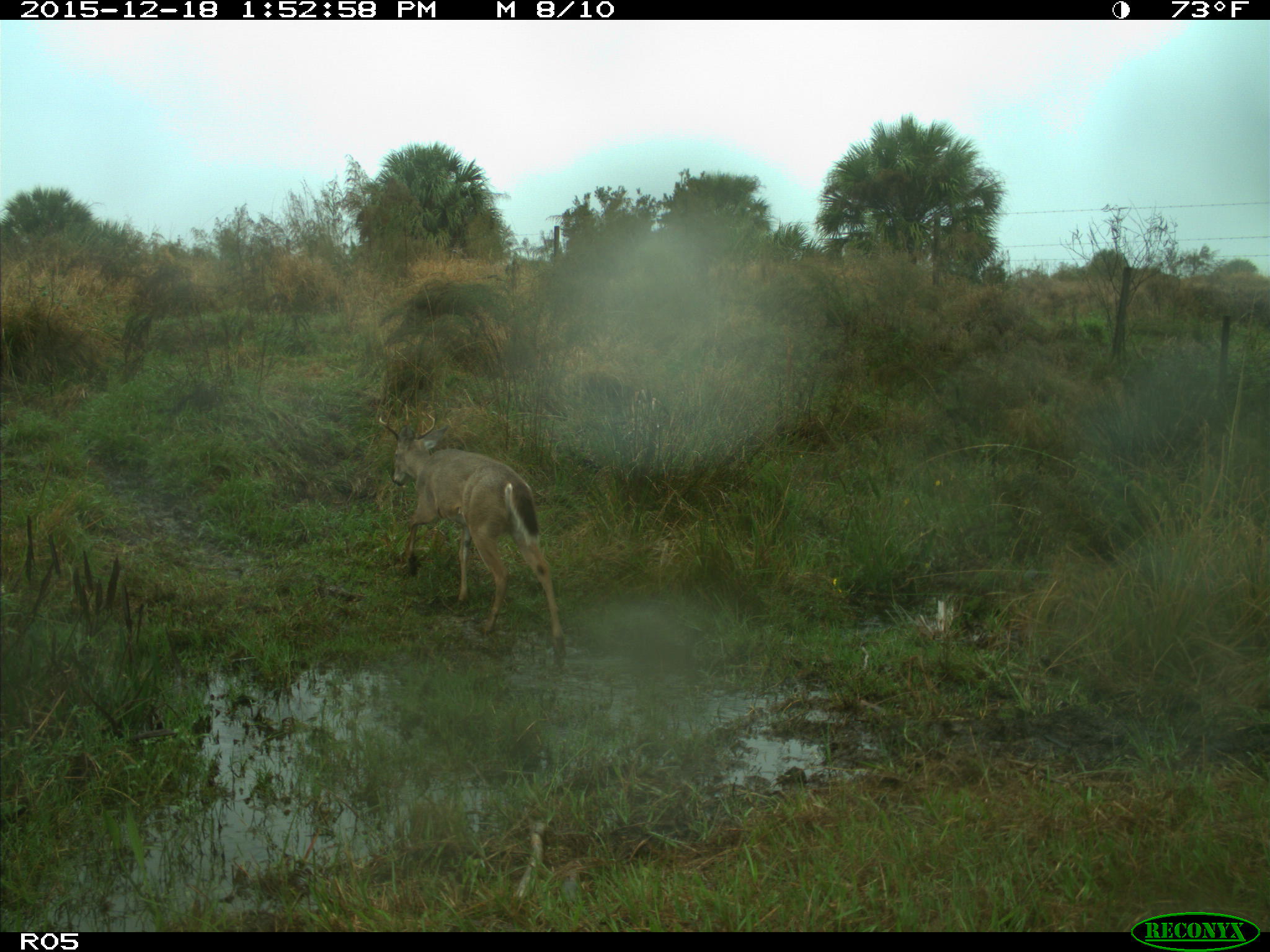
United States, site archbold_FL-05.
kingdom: Animalia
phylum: Chordata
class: Mammalia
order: Artiodactyla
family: Cervidae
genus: Odocoileus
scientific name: Odocoileus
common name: deer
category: unidentified deer